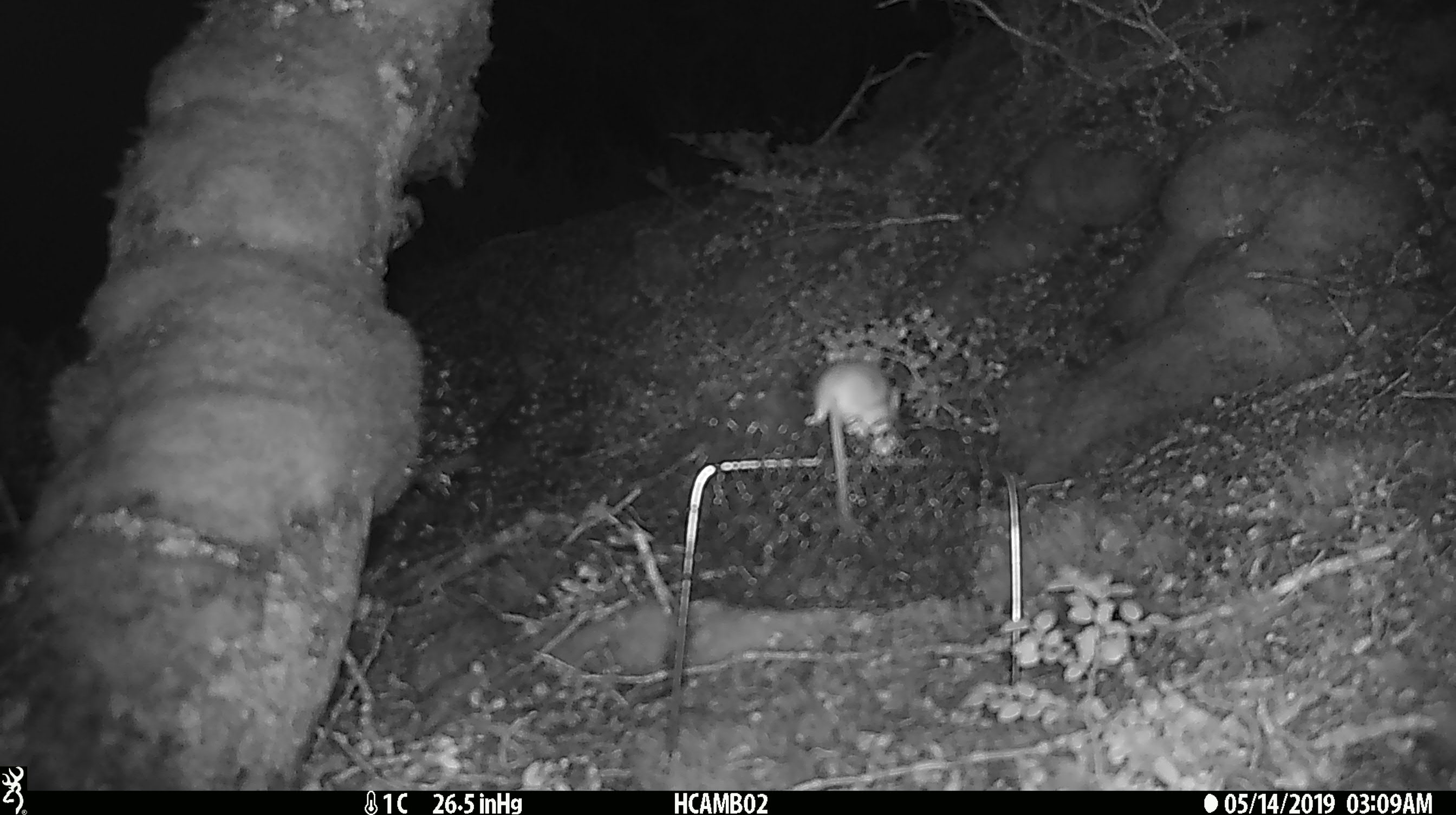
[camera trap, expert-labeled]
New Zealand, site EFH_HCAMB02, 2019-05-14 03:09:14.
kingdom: Animalia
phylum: Chordata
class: Mammalia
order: Rodentia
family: Muridae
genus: Mus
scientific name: Mus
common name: mouse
Mouse (Mus).